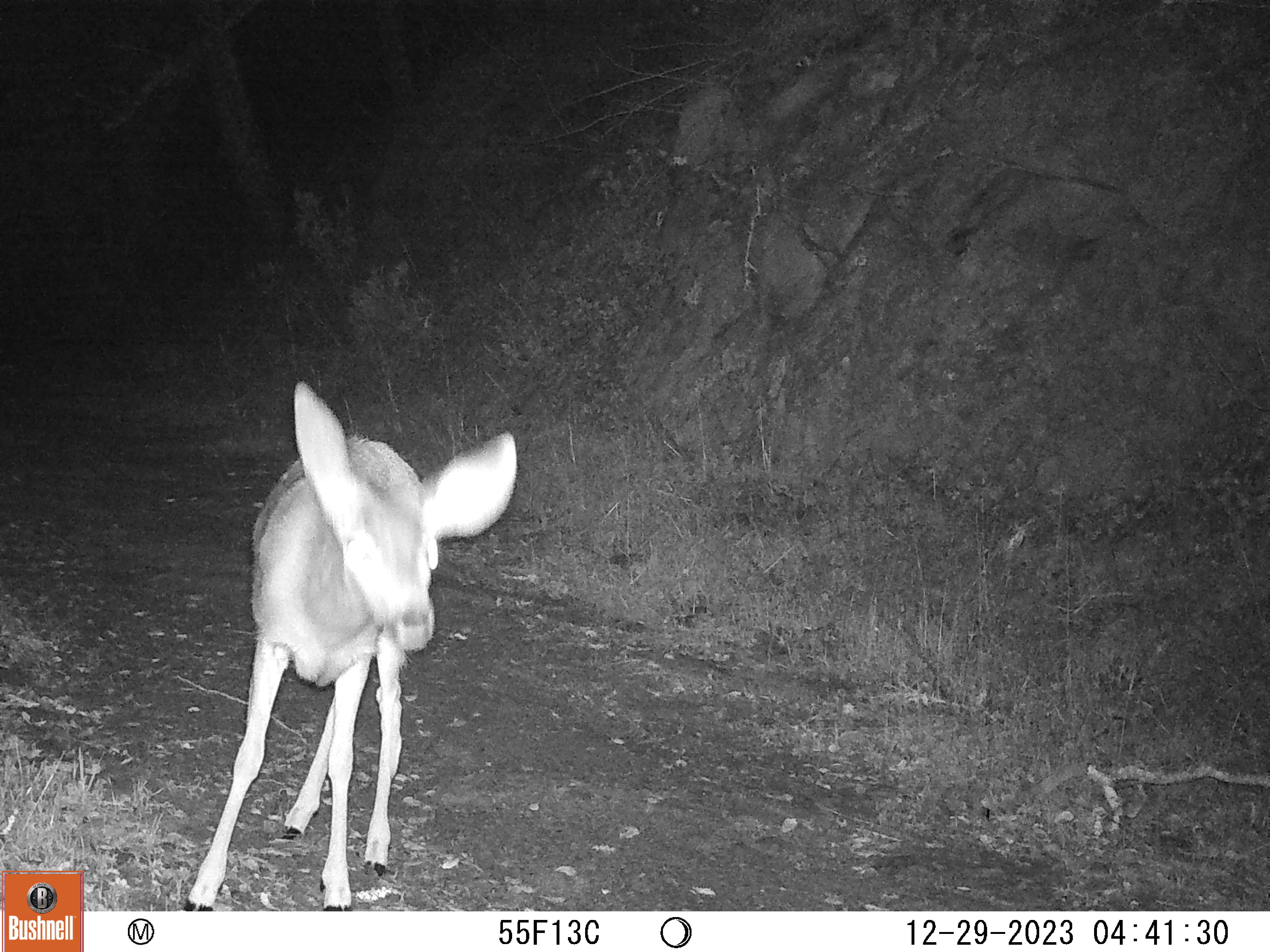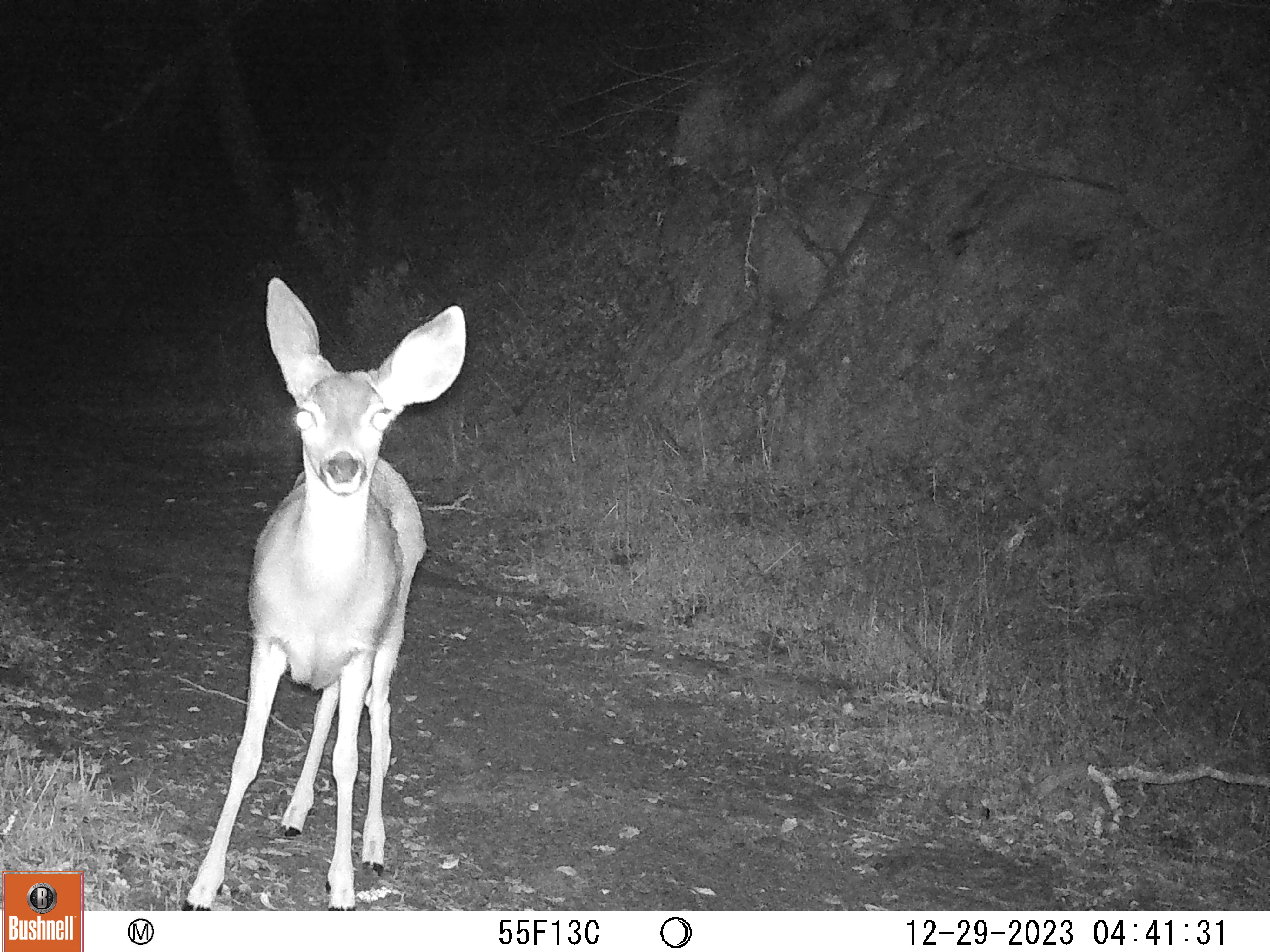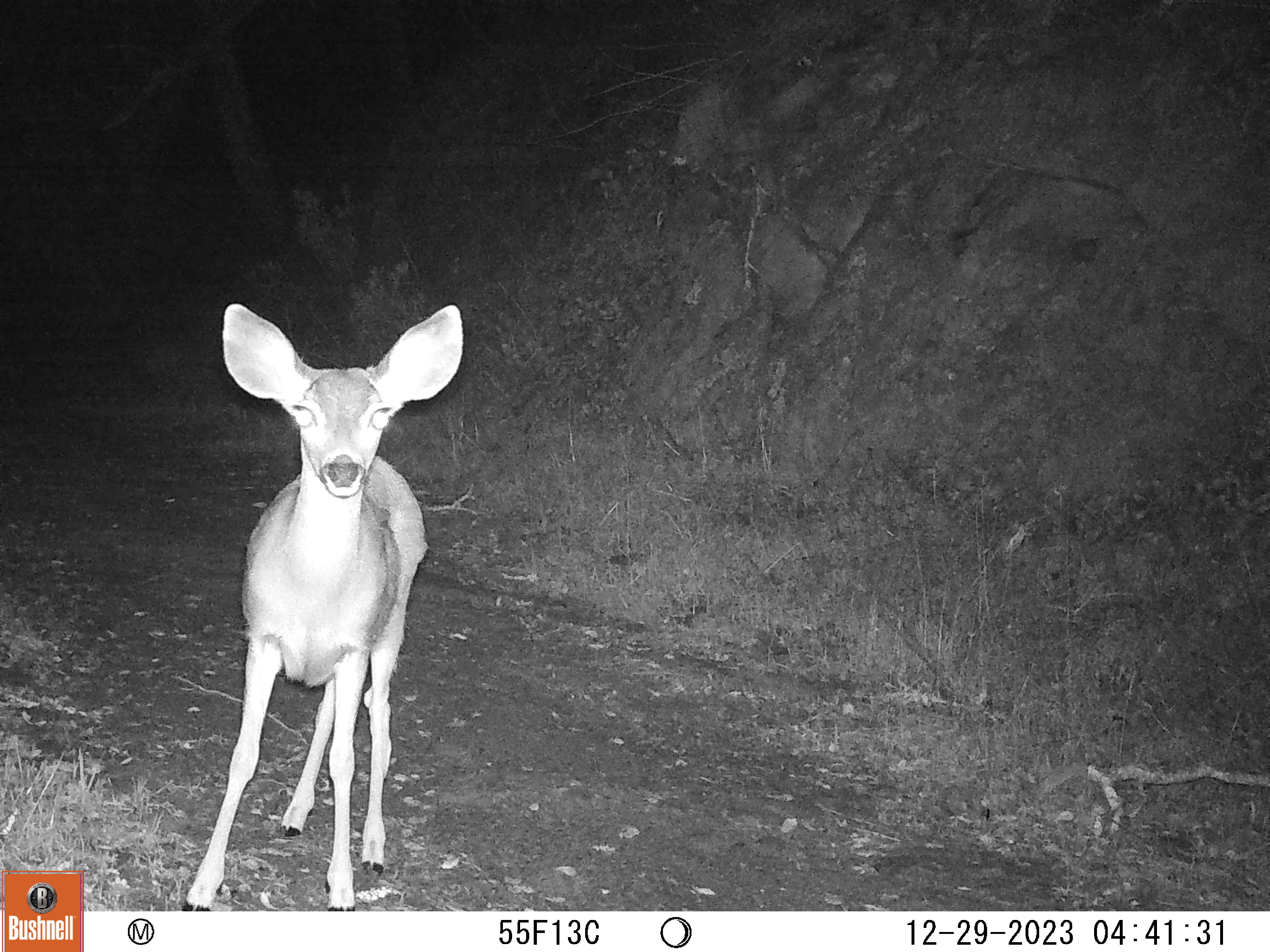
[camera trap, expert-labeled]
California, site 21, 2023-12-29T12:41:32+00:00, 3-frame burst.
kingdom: Animalia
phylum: Chordata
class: Mammalia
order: Artiodactyla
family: Cervidae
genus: Odocoileus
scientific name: Odocoileus hemionus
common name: mule deer